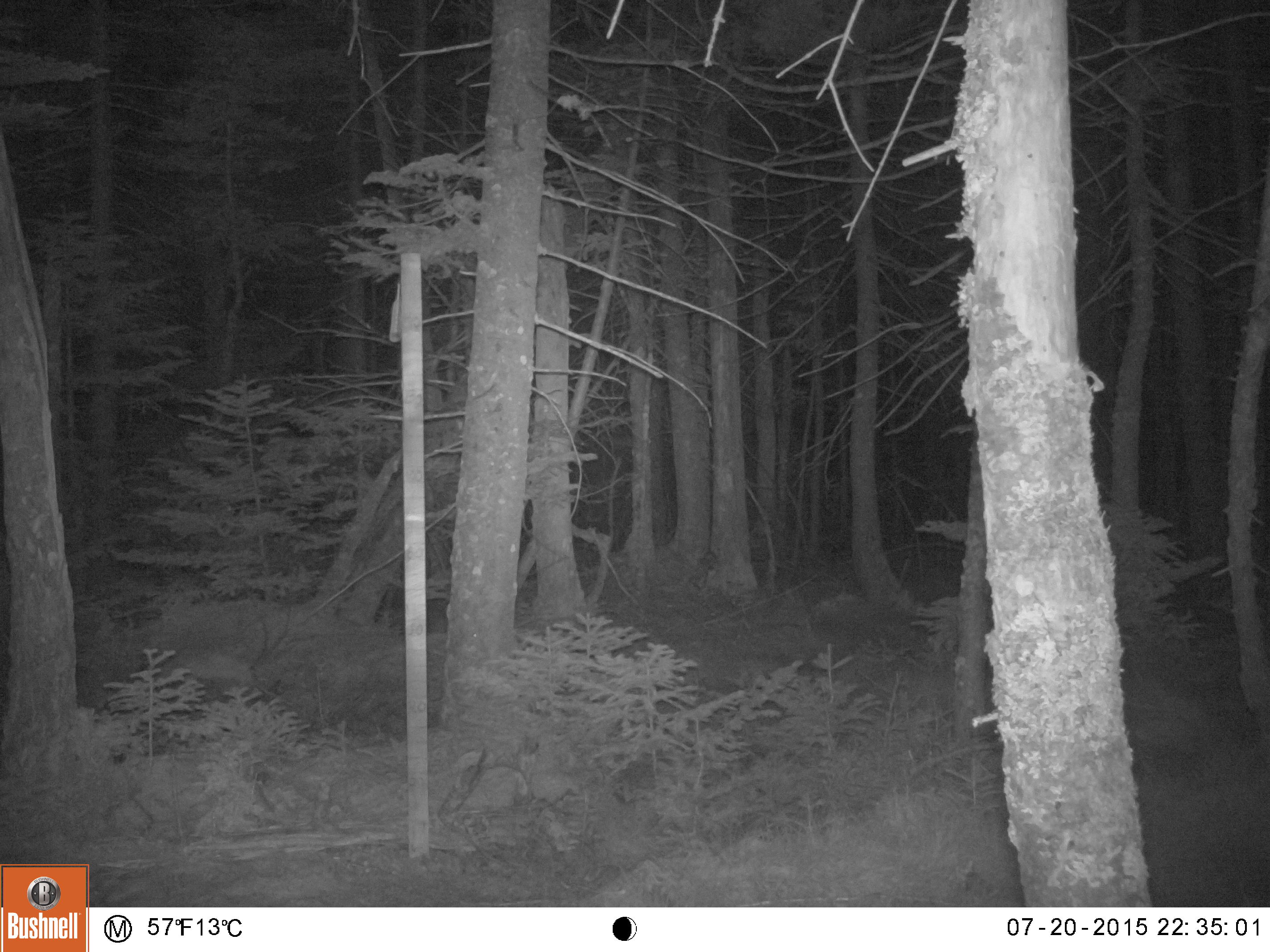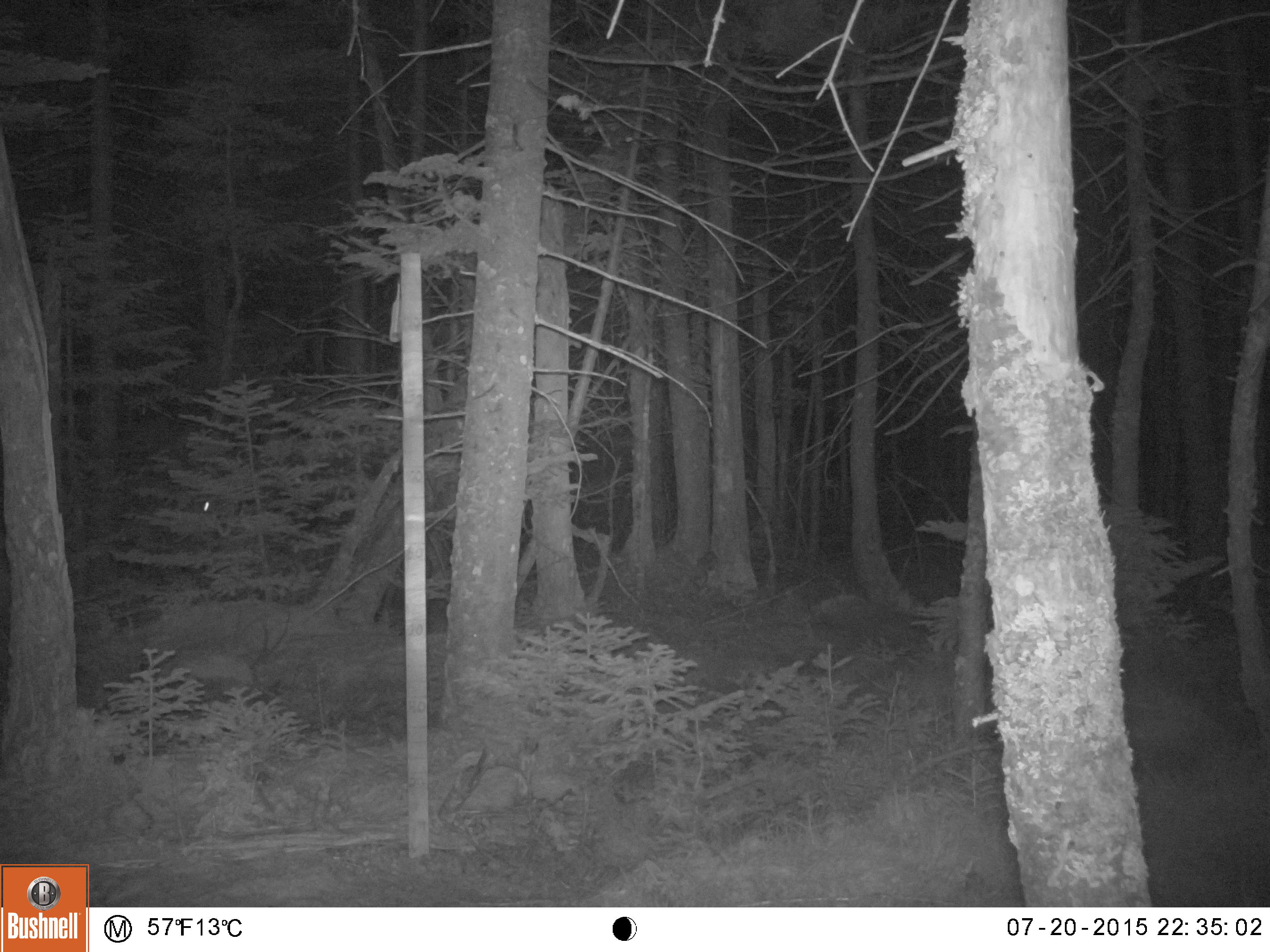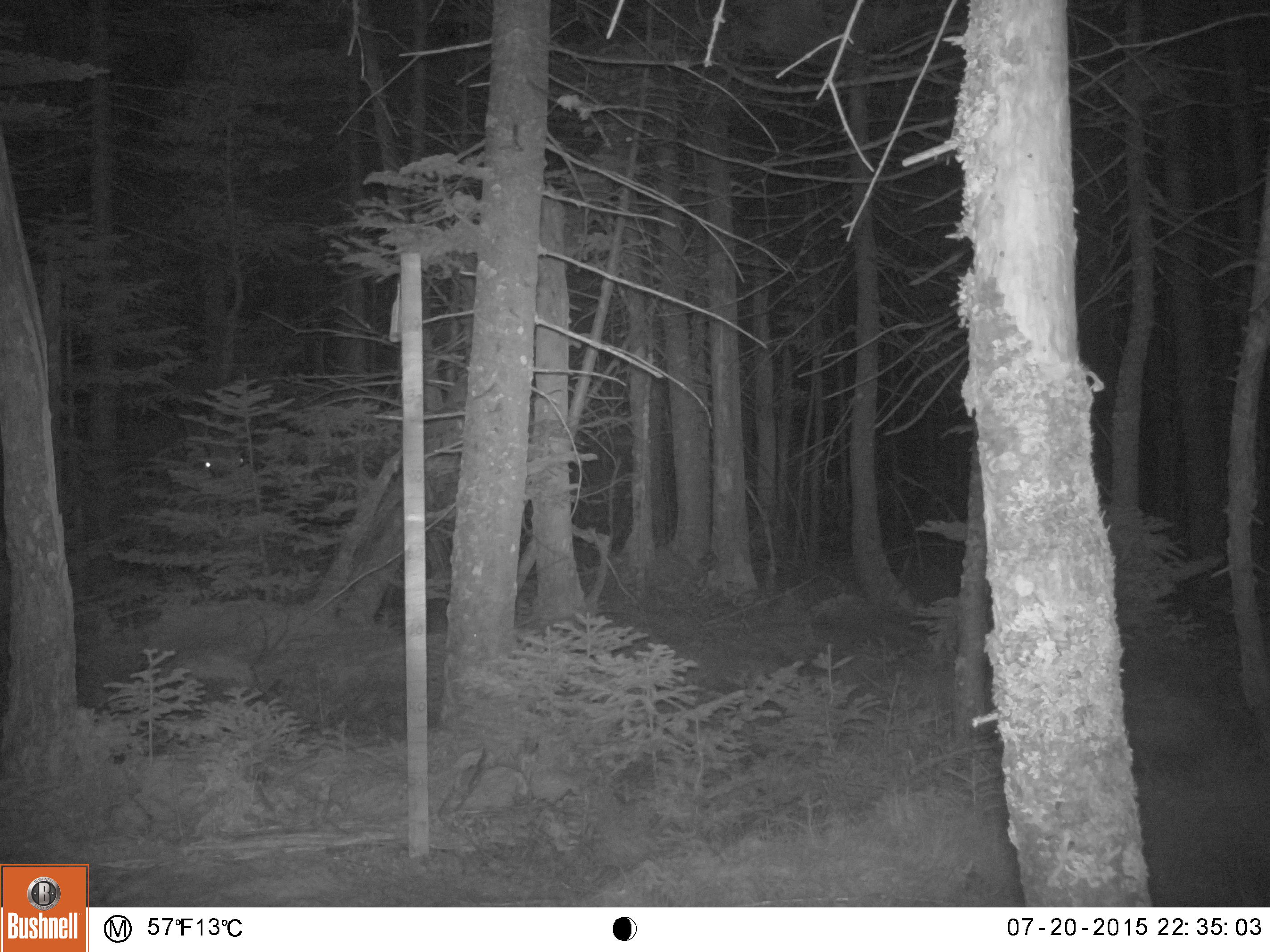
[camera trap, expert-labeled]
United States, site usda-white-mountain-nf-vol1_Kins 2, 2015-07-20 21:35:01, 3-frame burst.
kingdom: Animalia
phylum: Chordata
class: Mammalia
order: Artiodactyla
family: Cervidae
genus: Alces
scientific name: Alces alces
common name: moose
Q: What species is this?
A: Moose (Alces alces).